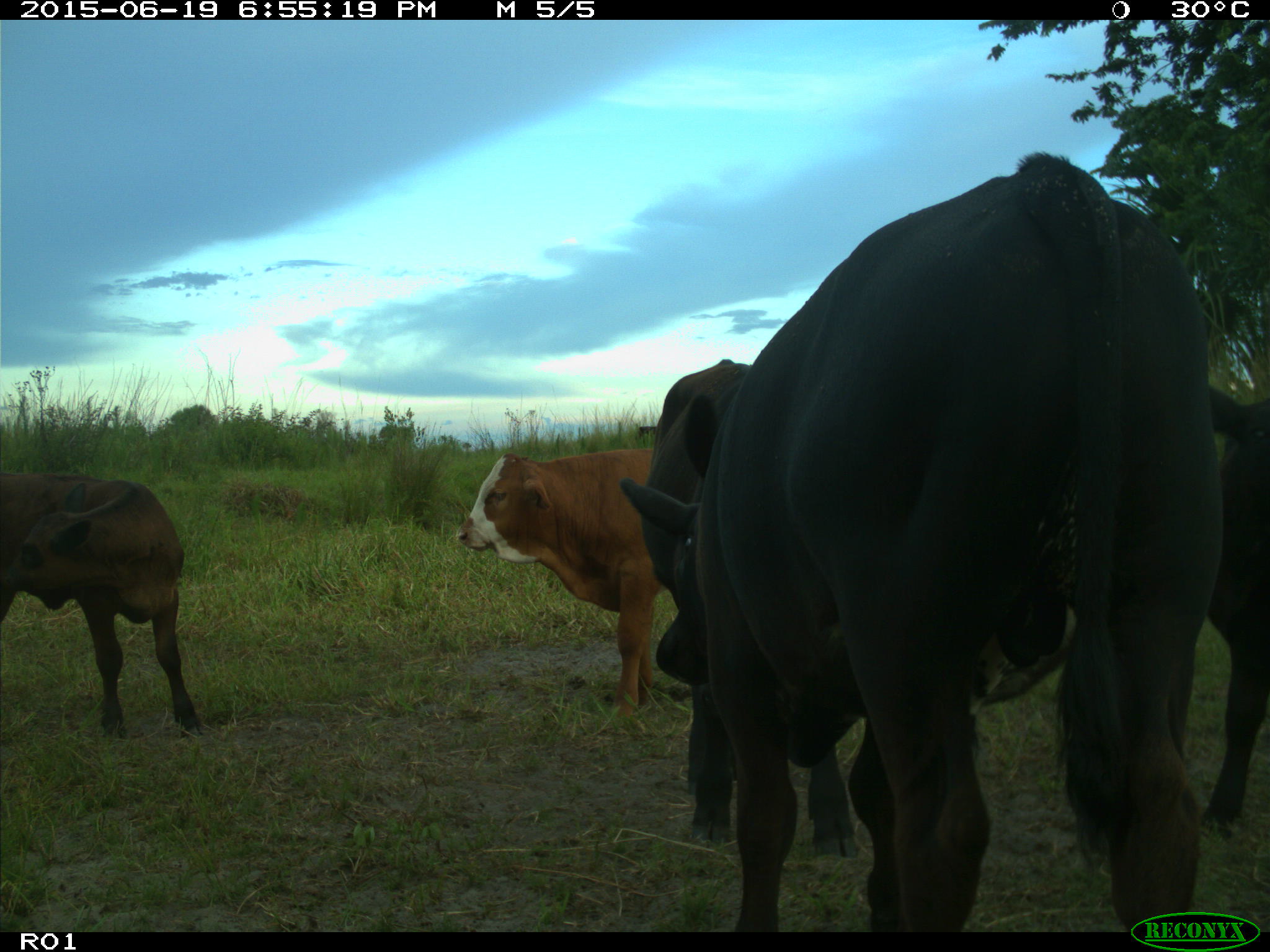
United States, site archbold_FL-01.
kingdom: Animalia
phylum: Chordata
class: Mammalia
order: Artiodactyla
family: Bovidae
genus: Bos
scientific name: Bos taurus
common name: domestic cow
Bos taurus (domestic cow).